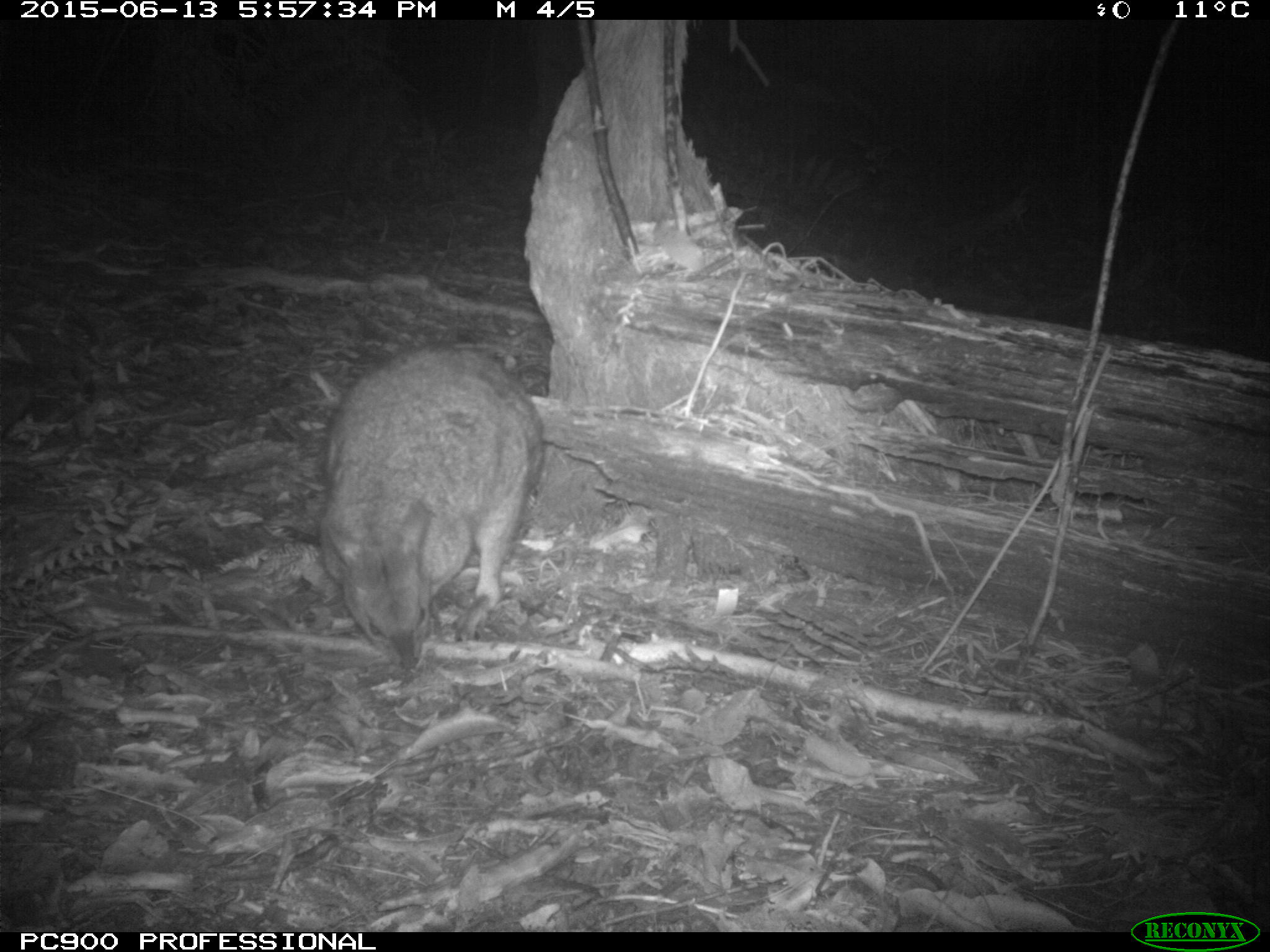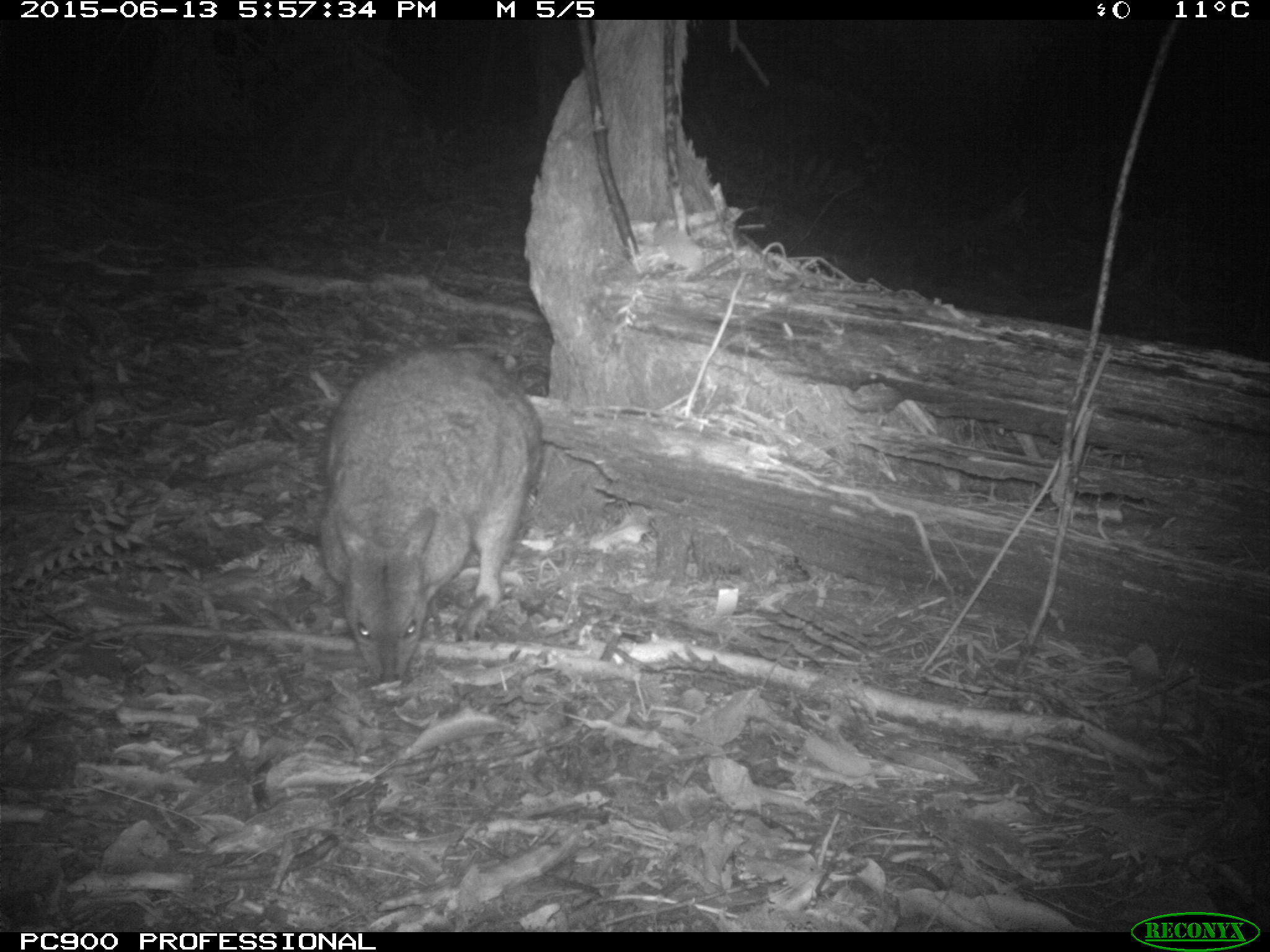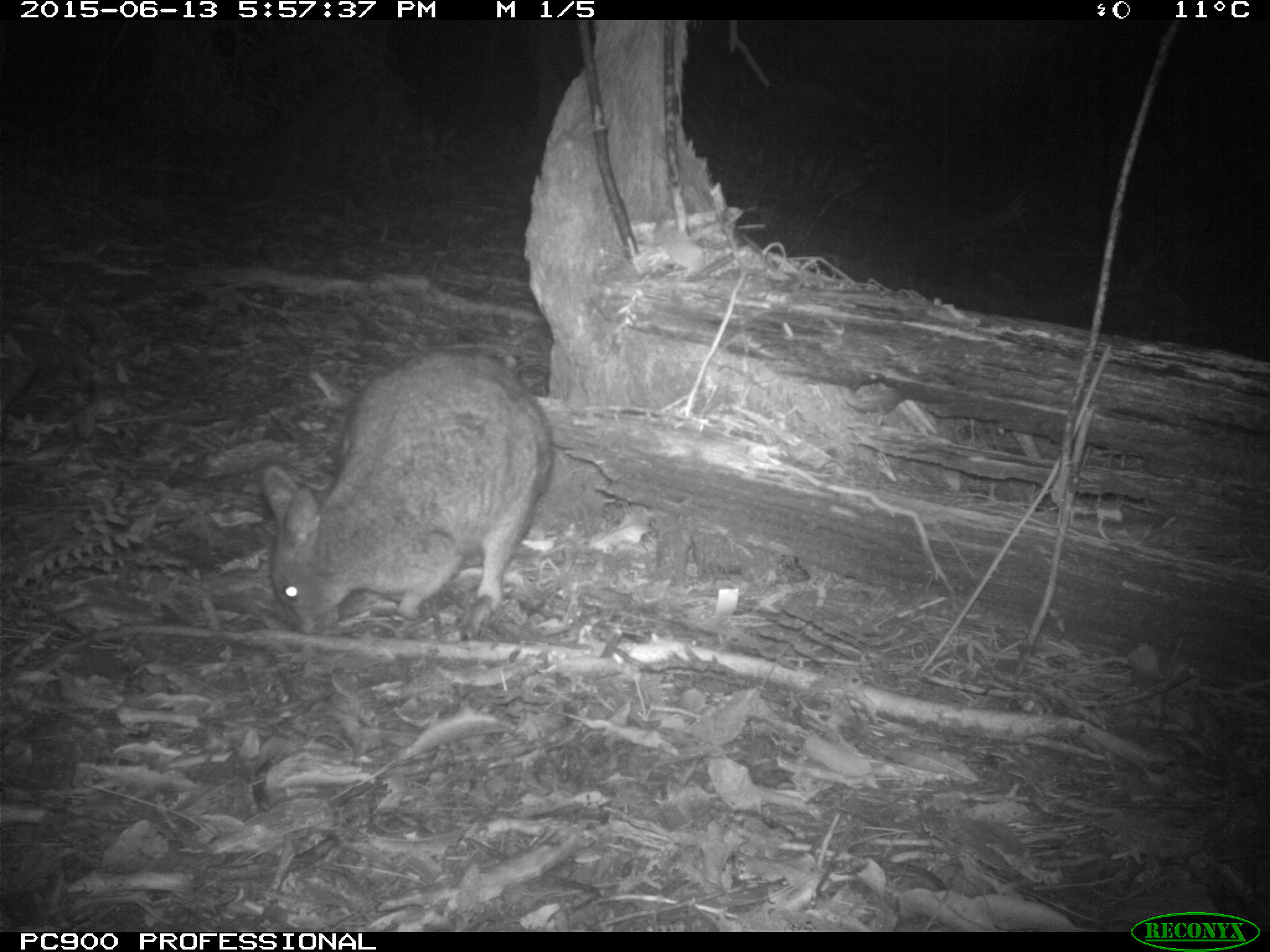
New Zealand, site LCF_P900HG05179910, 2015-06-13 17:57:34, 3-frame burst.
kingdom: Animalia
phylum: Chordata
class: Mammalia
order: Diprotodontia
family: Macropodidae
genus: Notamacropus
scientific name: Notamacropus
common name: wallaby